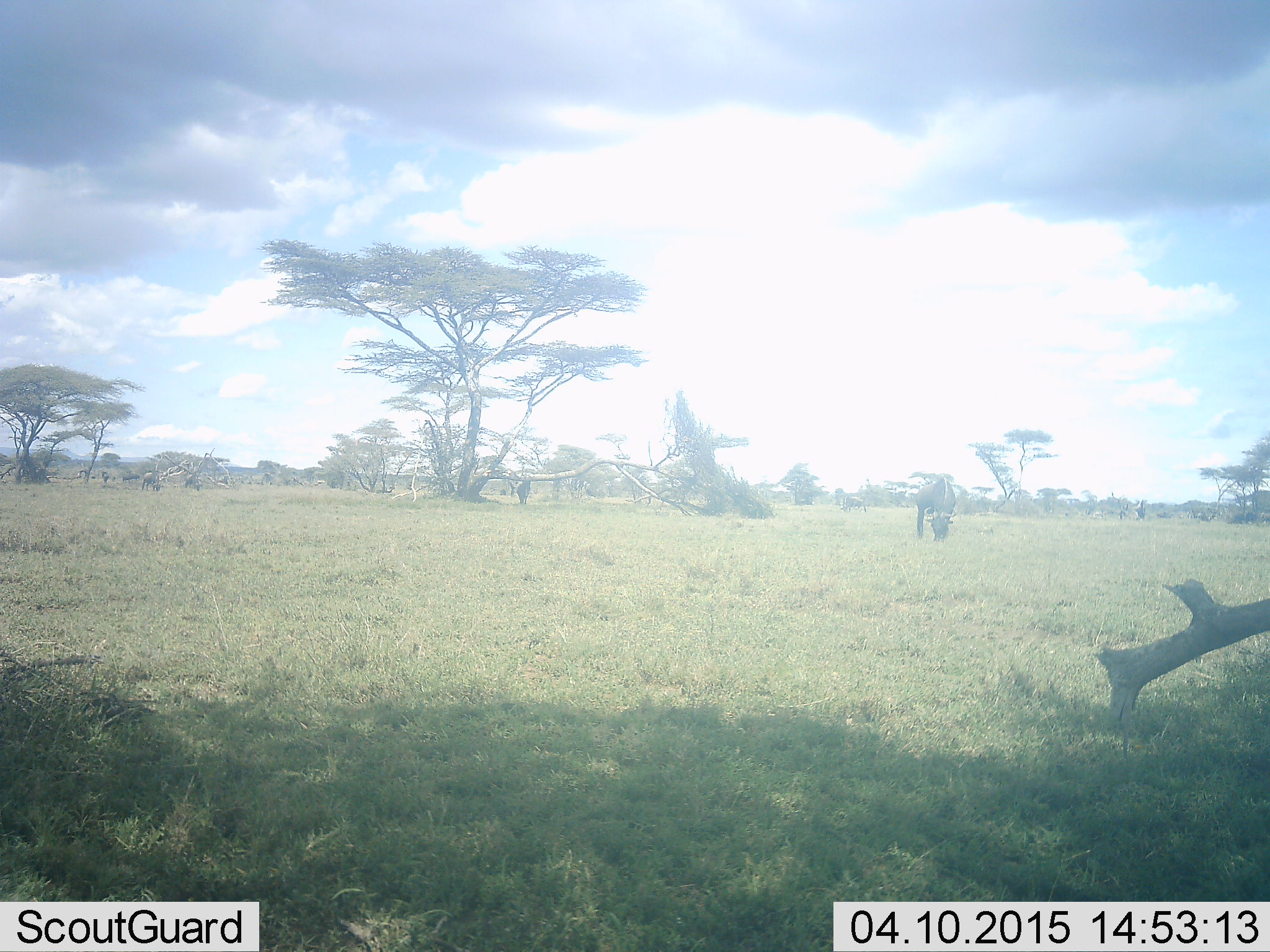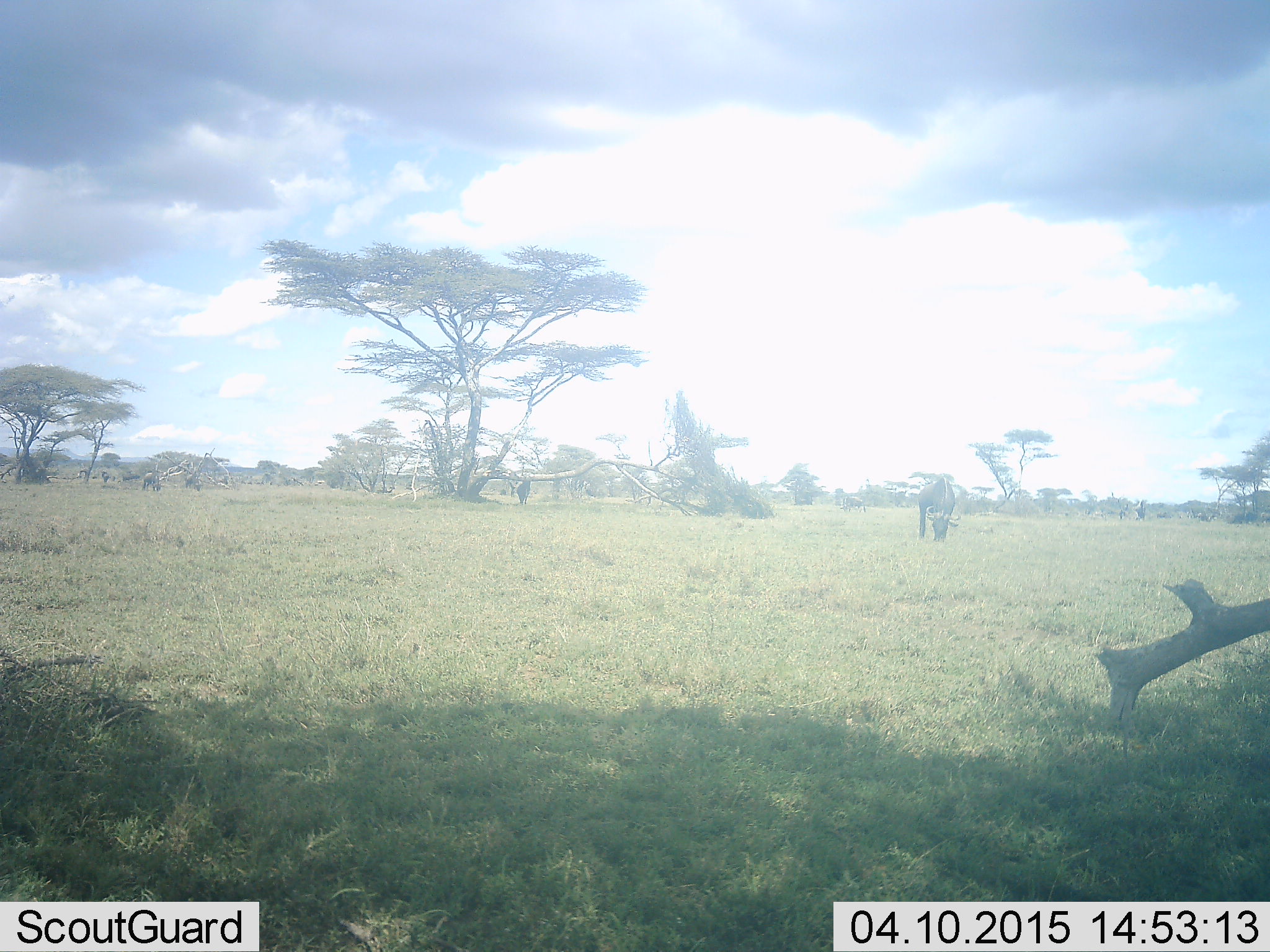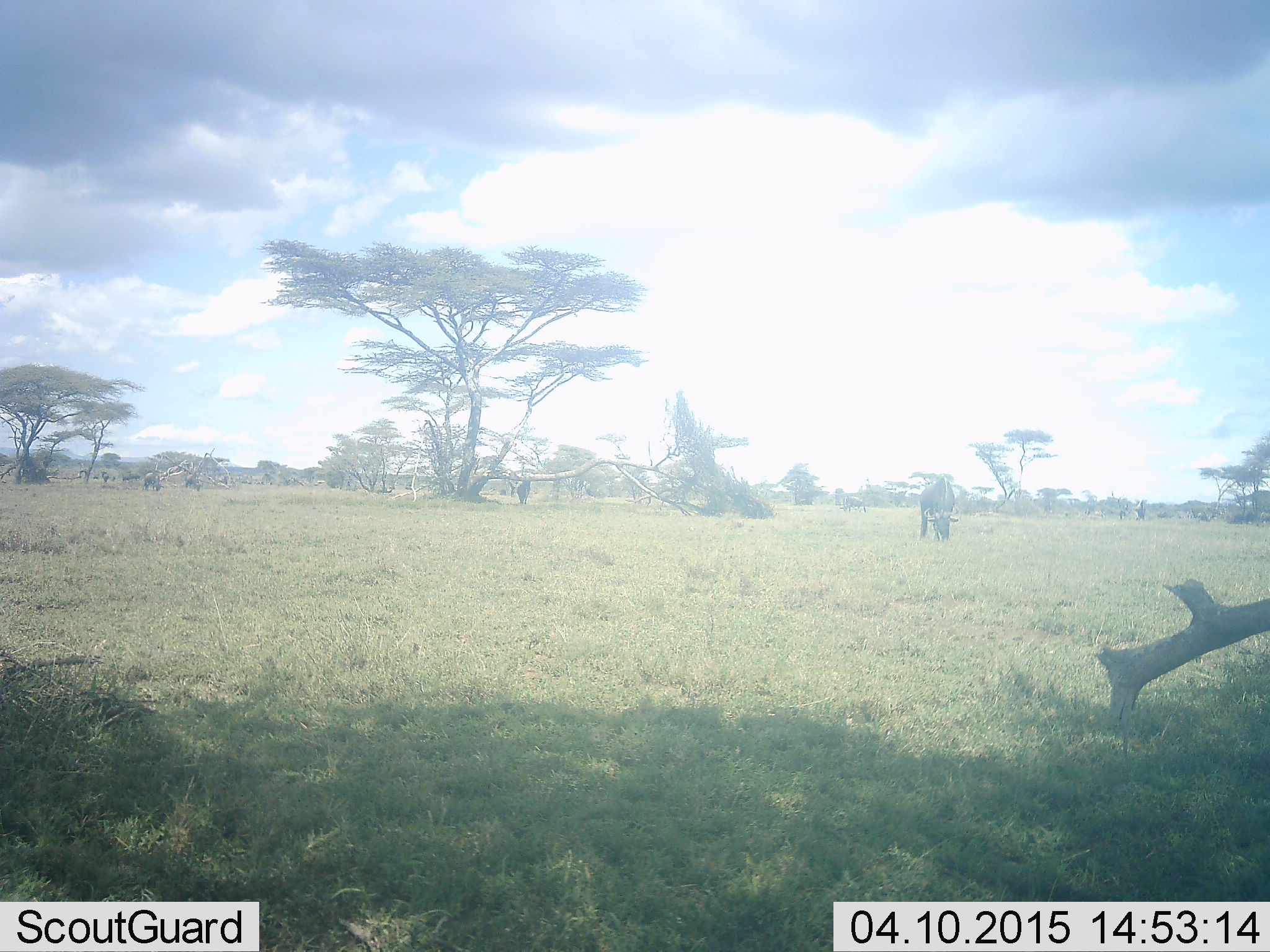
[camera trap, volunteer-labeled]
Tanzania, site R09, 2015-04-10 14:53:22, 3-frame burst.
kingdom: Animalia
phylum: Chordata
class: Mammalia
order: Artiodactyla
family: Bovidae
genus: Connochaetes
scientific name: Connochaetes taurinus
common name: blue wildebeest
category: wildebeest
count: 2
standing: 10%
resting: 0%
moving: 10%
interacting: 0%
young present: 0%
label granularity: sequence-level